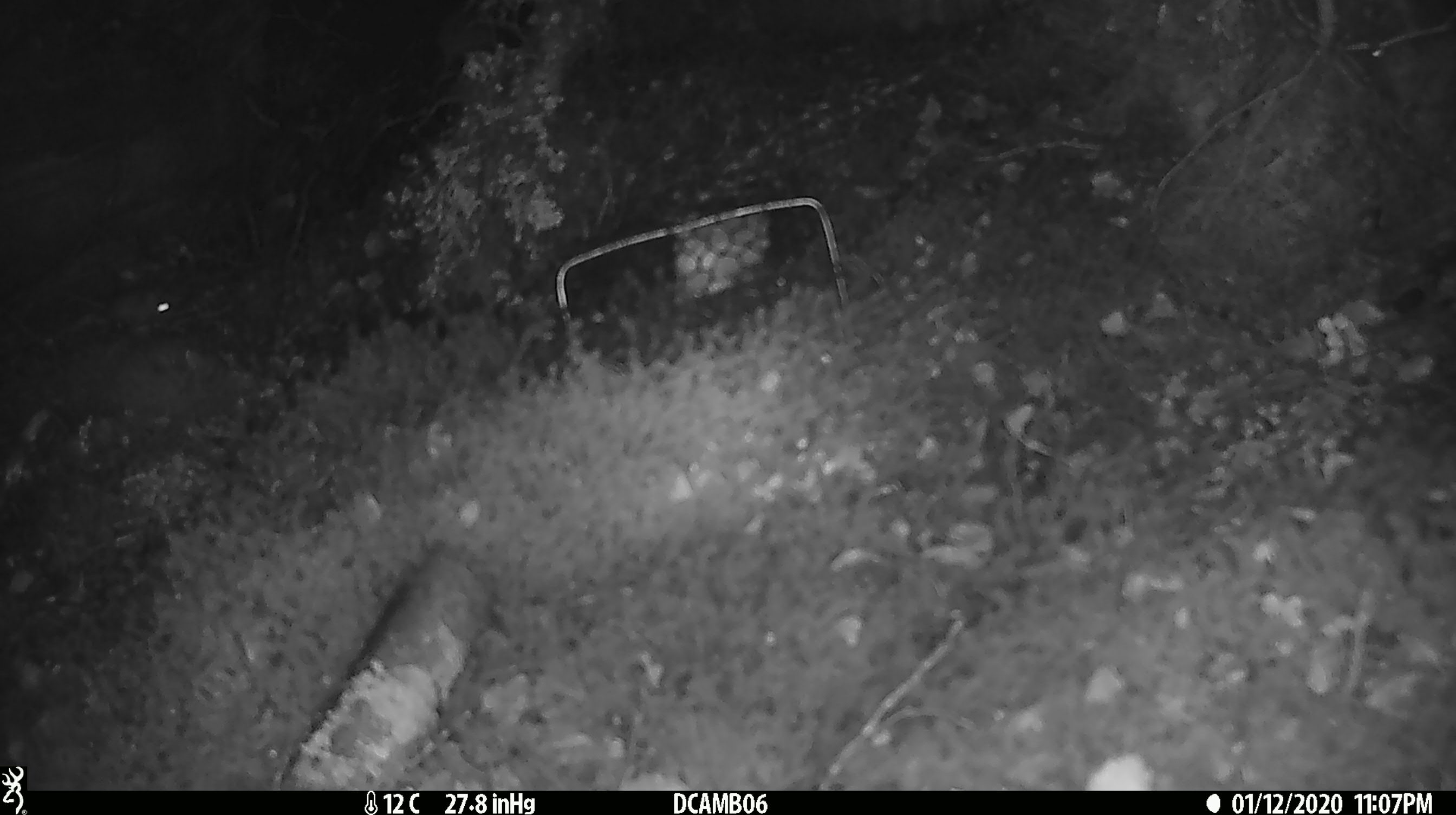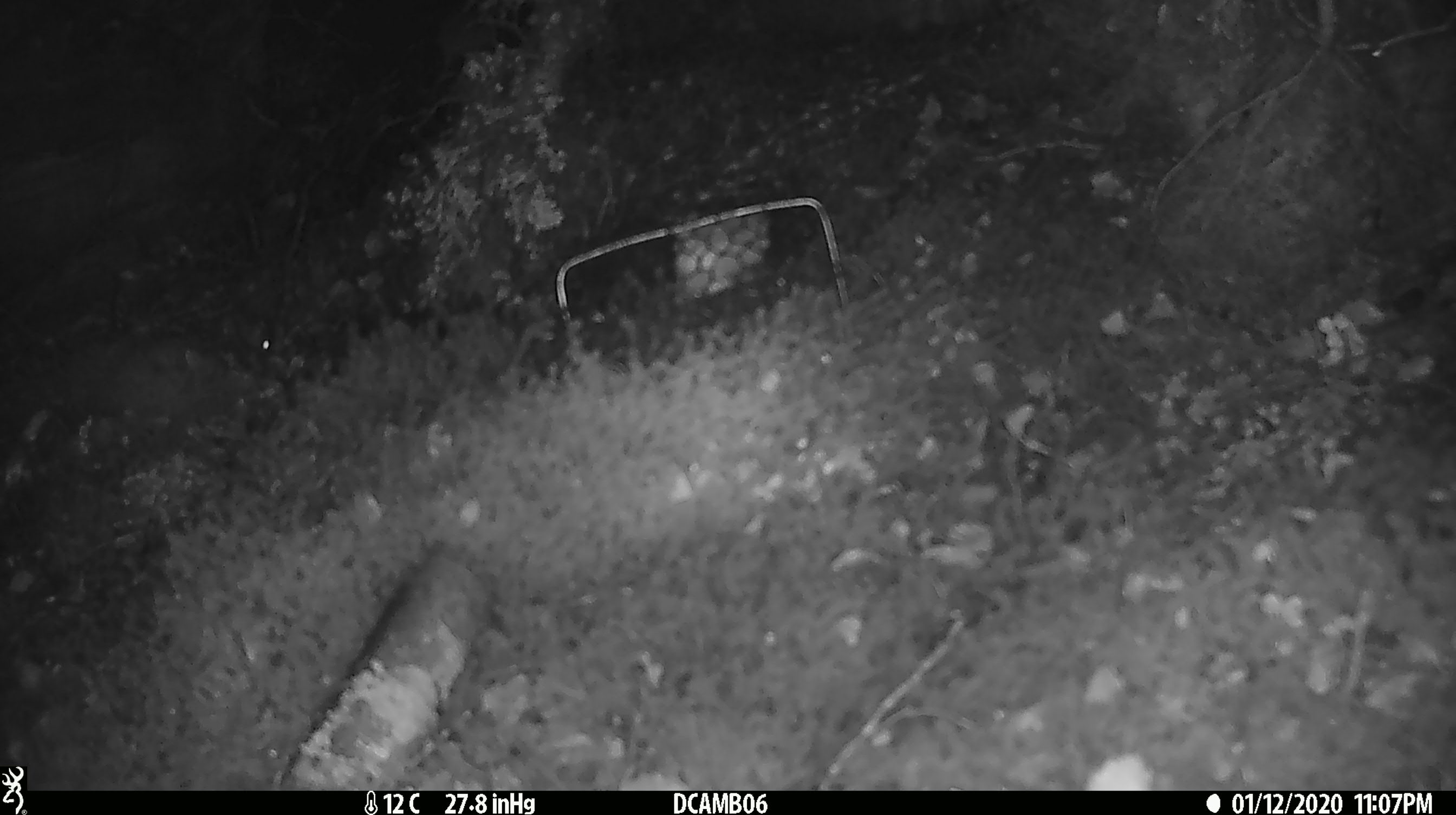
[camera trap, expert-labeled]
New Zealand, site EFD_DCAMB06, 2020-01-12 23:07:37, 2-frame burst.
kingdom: Animalia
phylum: Chordata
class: Mammalia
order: Rodentia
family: Muridae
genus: Mus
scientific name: Mus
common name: mouse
Mouse (Mus).